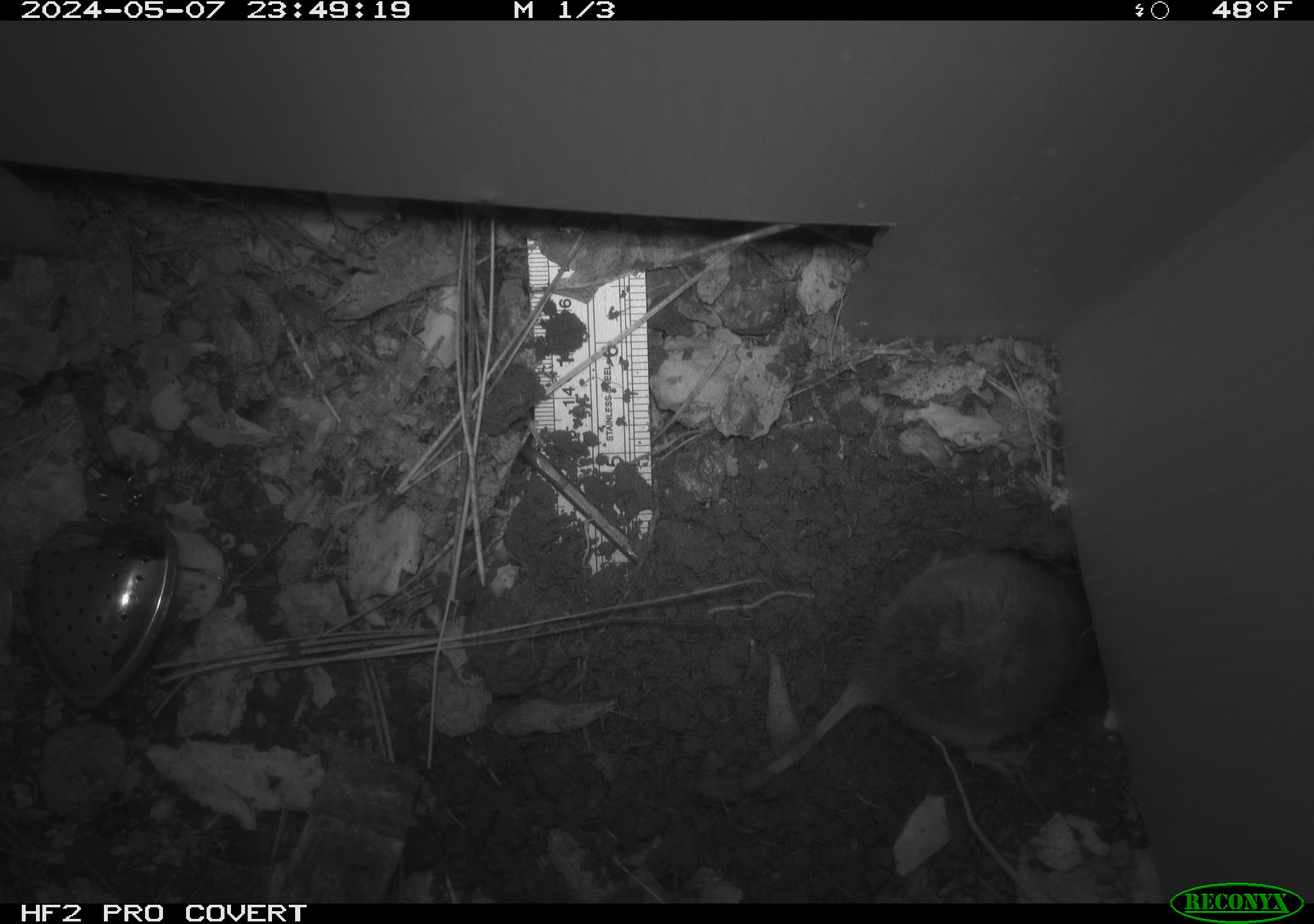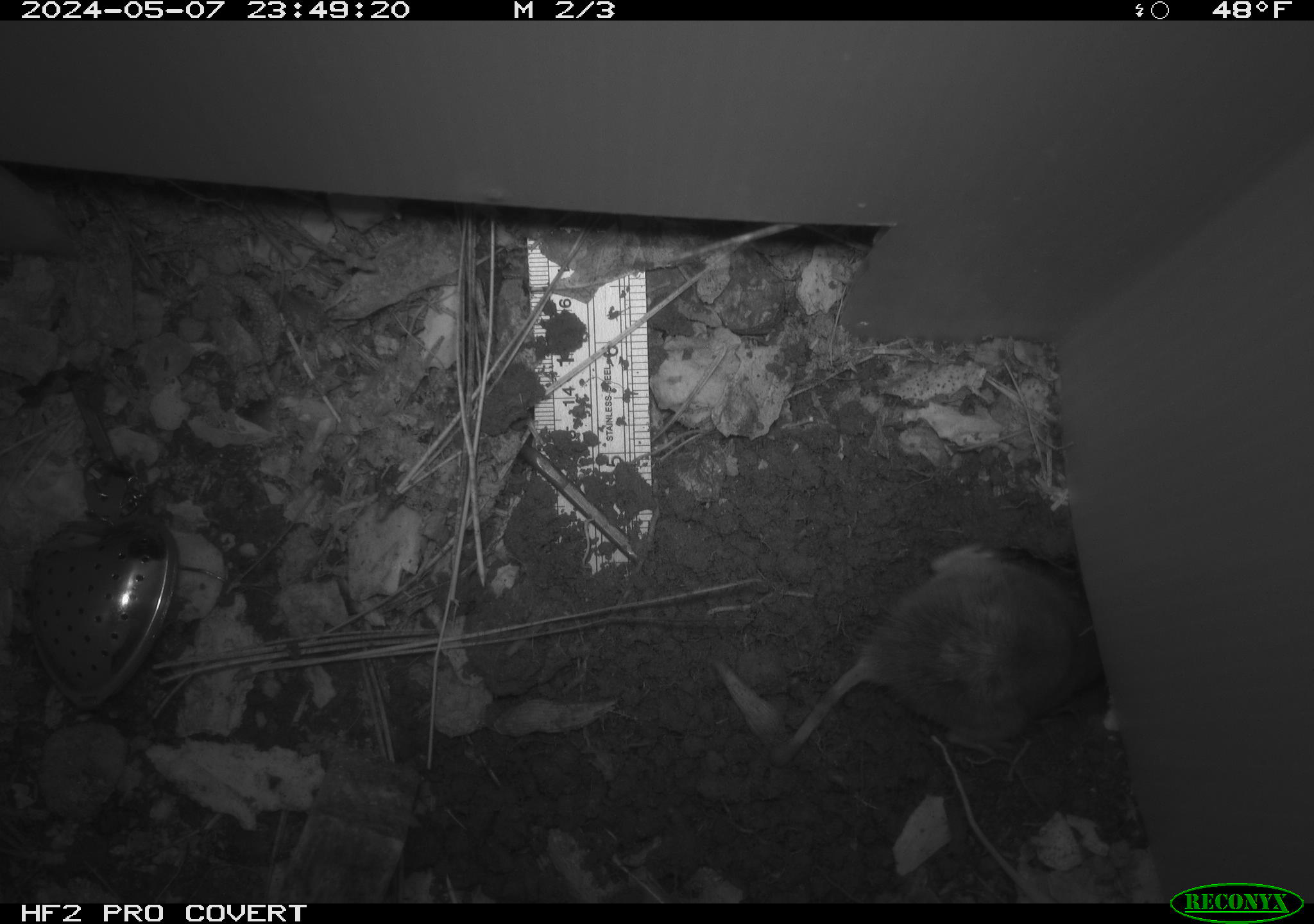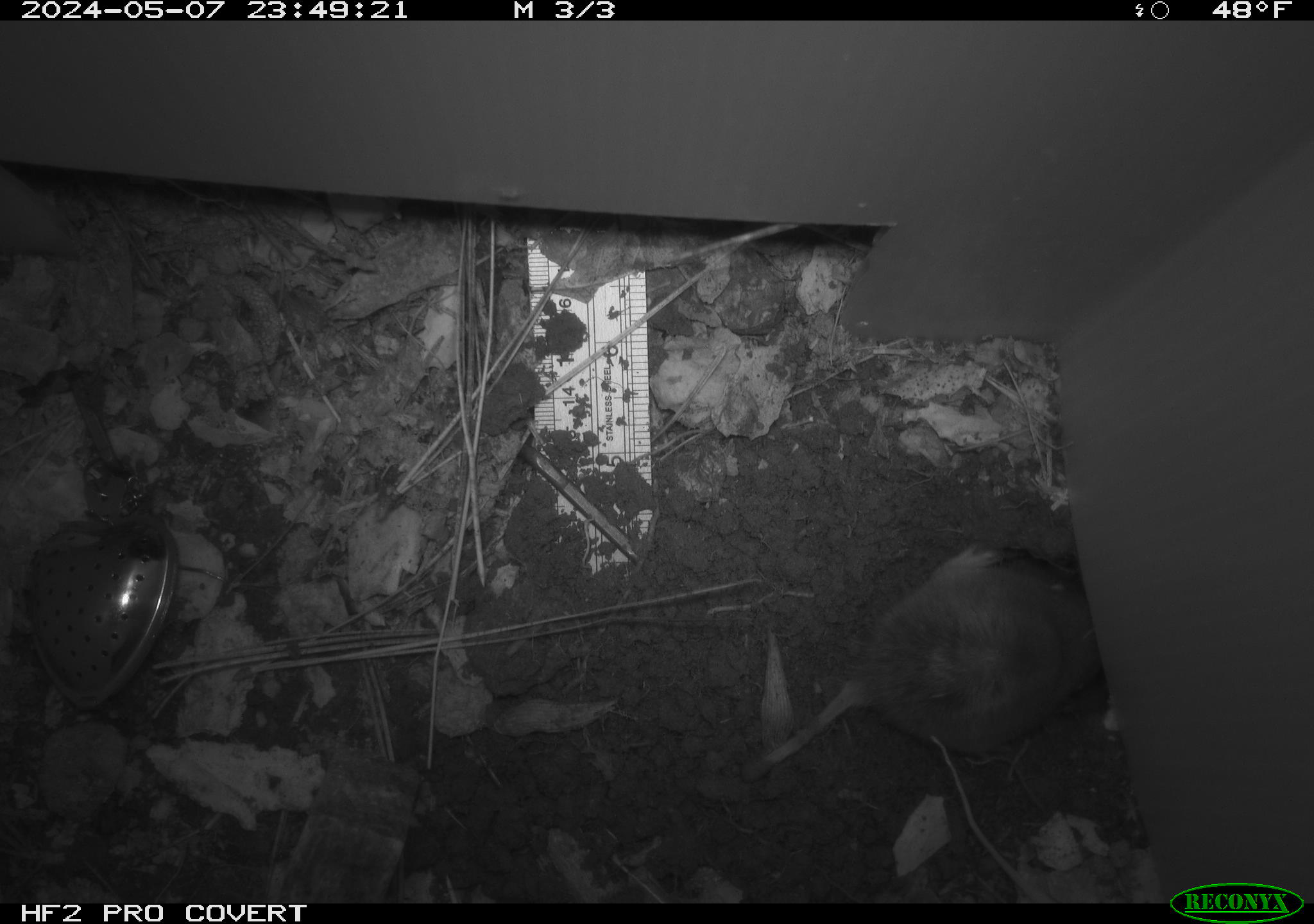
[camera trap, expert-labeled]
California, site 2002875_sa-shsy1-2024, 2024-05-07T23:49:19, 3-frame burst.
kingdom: Animalia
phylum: Chordata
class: Mammalia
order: Rodentia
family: Geomyidae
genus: Thomomys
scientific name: Thomomys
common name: smooth-toothed pocket gophers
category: thomomys species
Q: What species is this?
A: Thomomys species (smooth-toothed pocket gophers) (Thomomys).